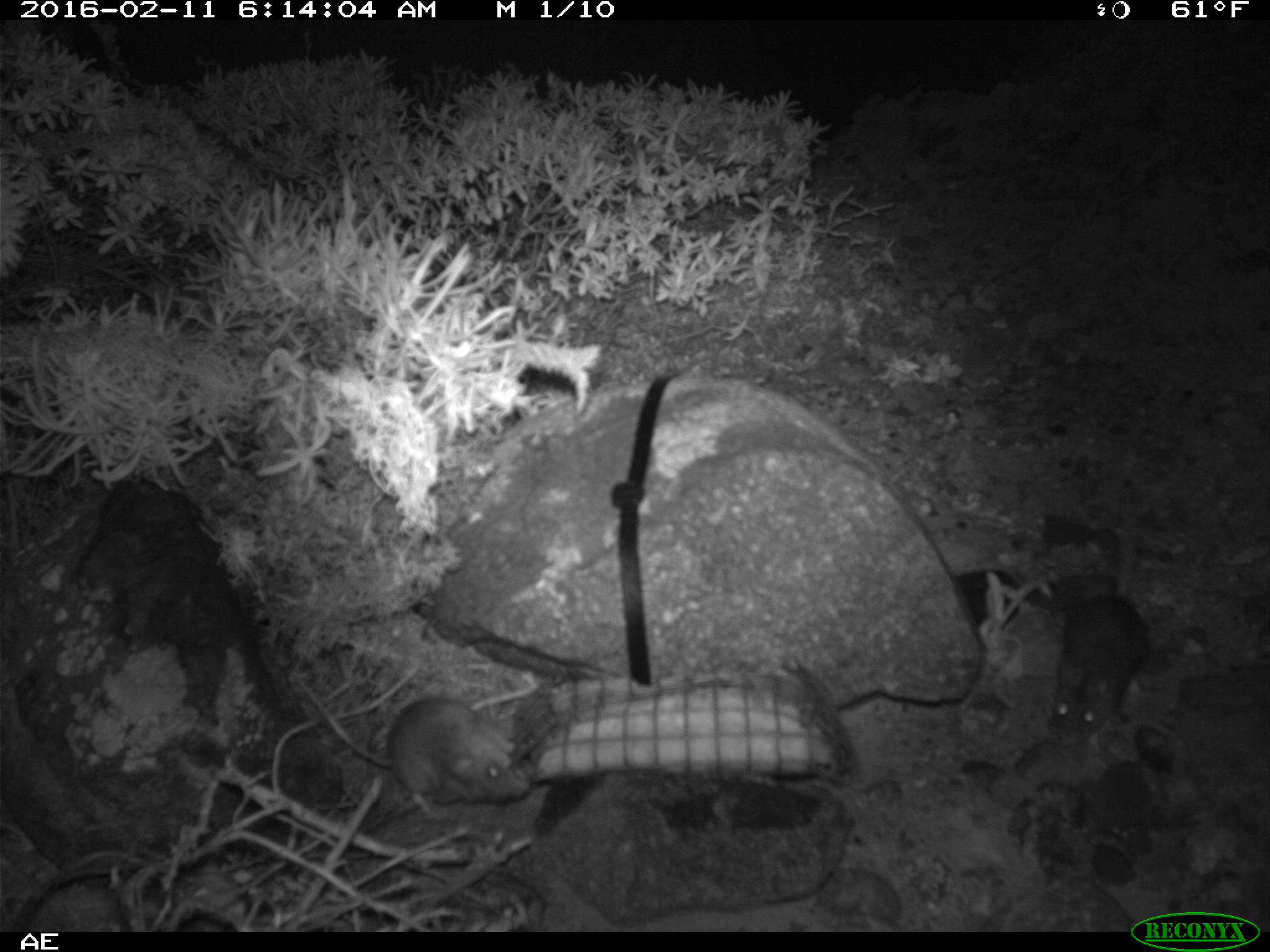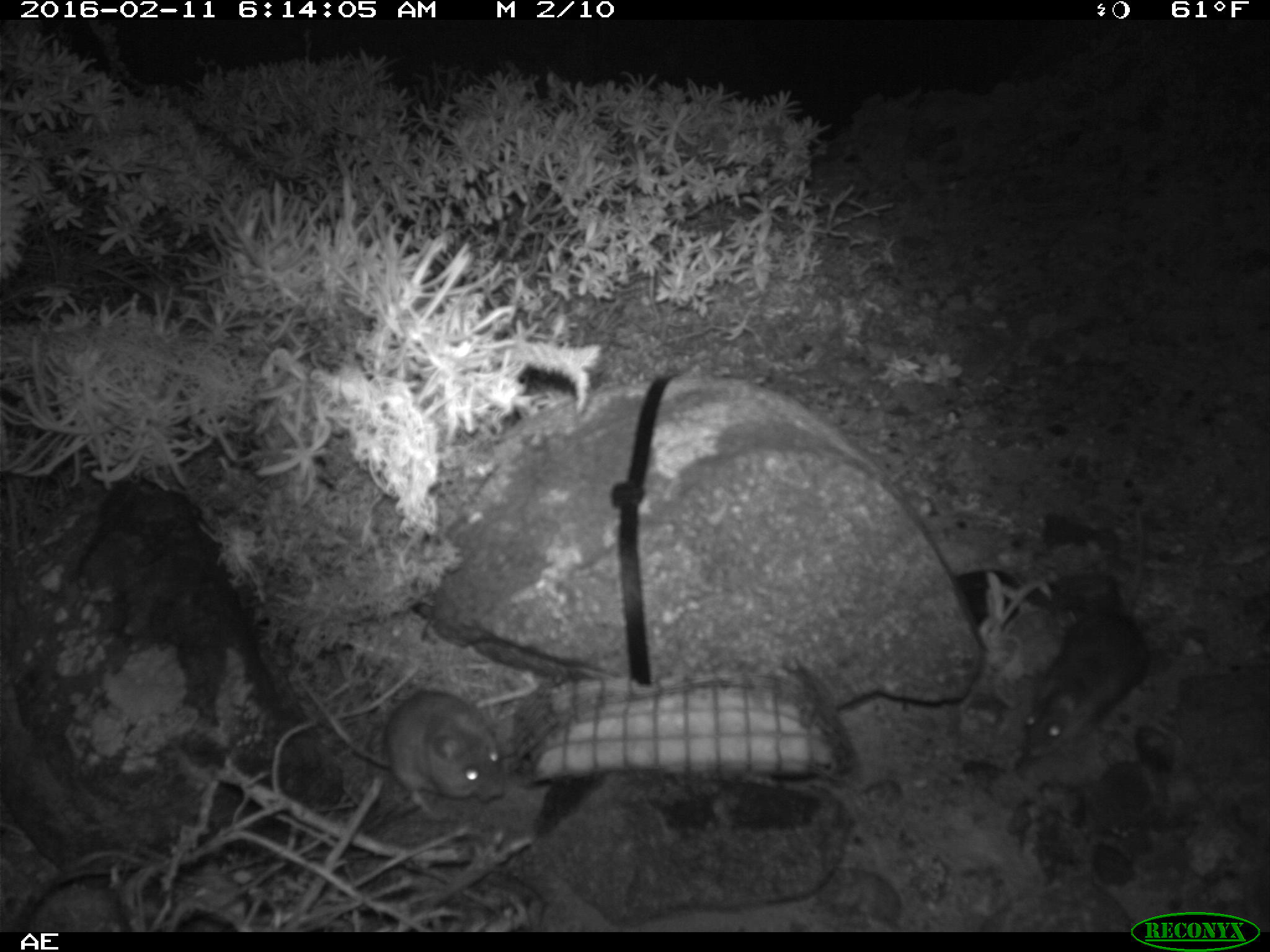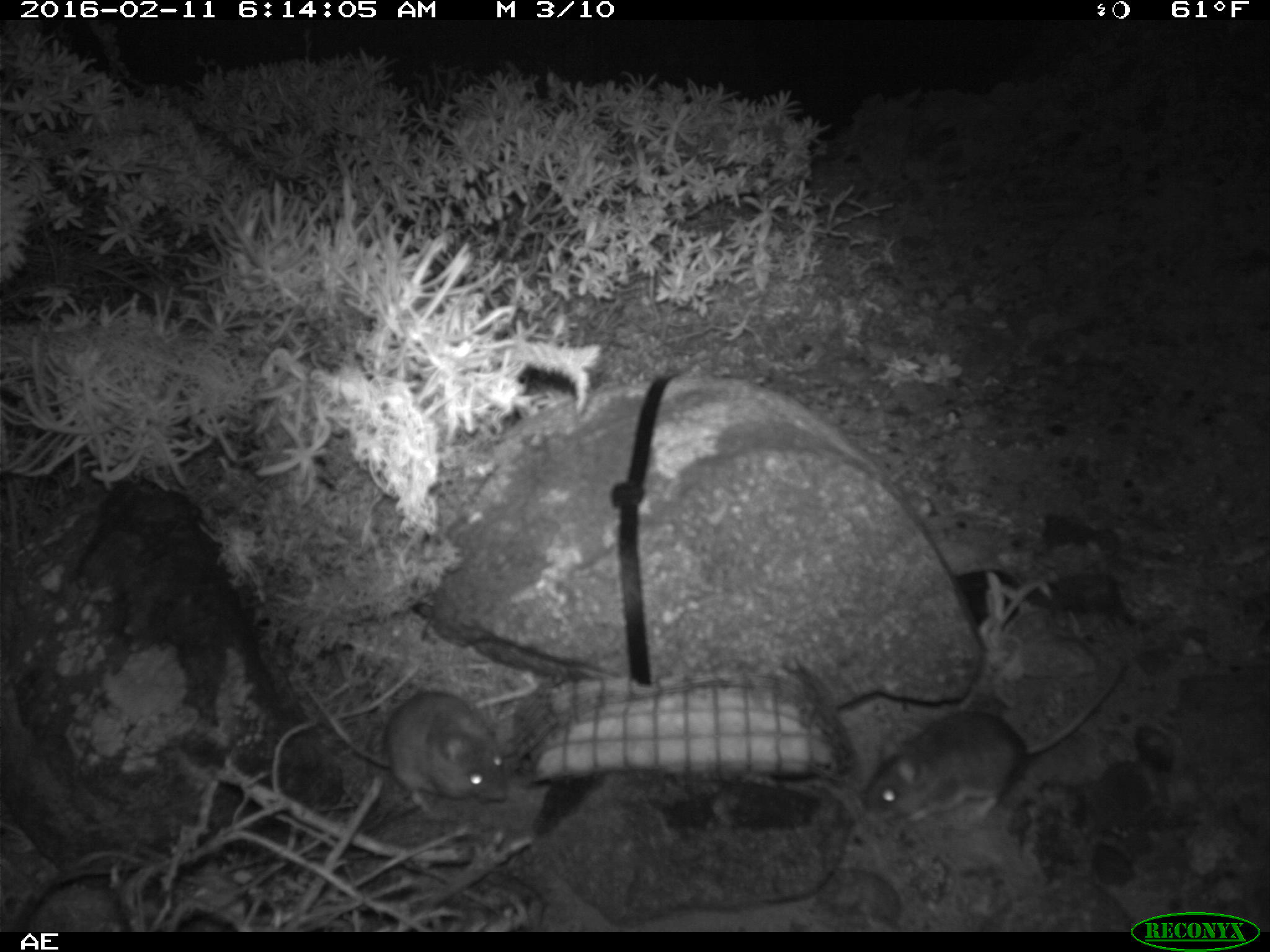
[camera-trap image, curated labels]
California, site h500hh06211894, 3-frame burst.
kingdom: Animalia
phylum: Chordata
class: Mammalia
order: Rodentia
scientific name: Rodentia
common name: rodent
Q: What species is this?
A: Rodent (Rodentia).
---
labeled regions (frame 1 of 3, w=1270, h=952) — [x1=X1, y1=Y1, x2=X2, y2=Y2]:
rodent: [x1=298, y1=678, x2=530, y2=819]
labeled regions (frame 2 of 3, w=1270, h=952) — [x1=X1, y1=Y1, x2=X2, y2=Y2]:
rodent: [x1=290, y1=663, x2=508, y2=828]; [x1=1023, y1=503, x2=1151, y2=774]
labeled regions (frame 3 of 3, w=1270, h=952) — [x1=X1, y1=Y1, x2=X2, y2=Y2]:
rodent: [x1=862, y1=659, x2=1127, y2=830]; [x1=303, y1=681, x2=508, y2=820]